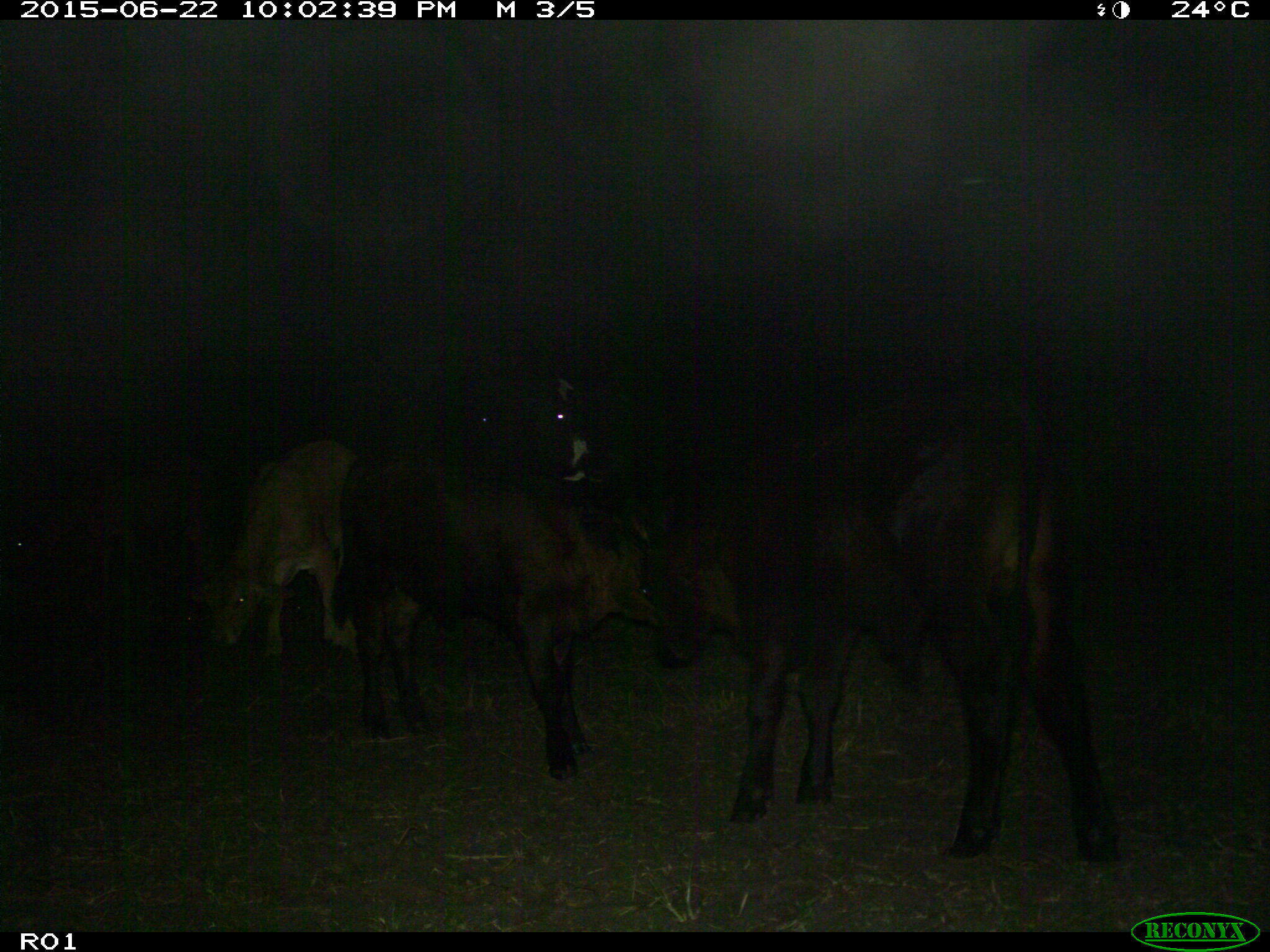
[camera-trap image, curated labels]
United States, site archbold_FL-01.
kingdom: Animalia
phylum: Chordata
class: Mammalia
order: Artiodactyla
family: Bovidae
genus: Bos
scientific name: Bos taurus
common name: domestic cow